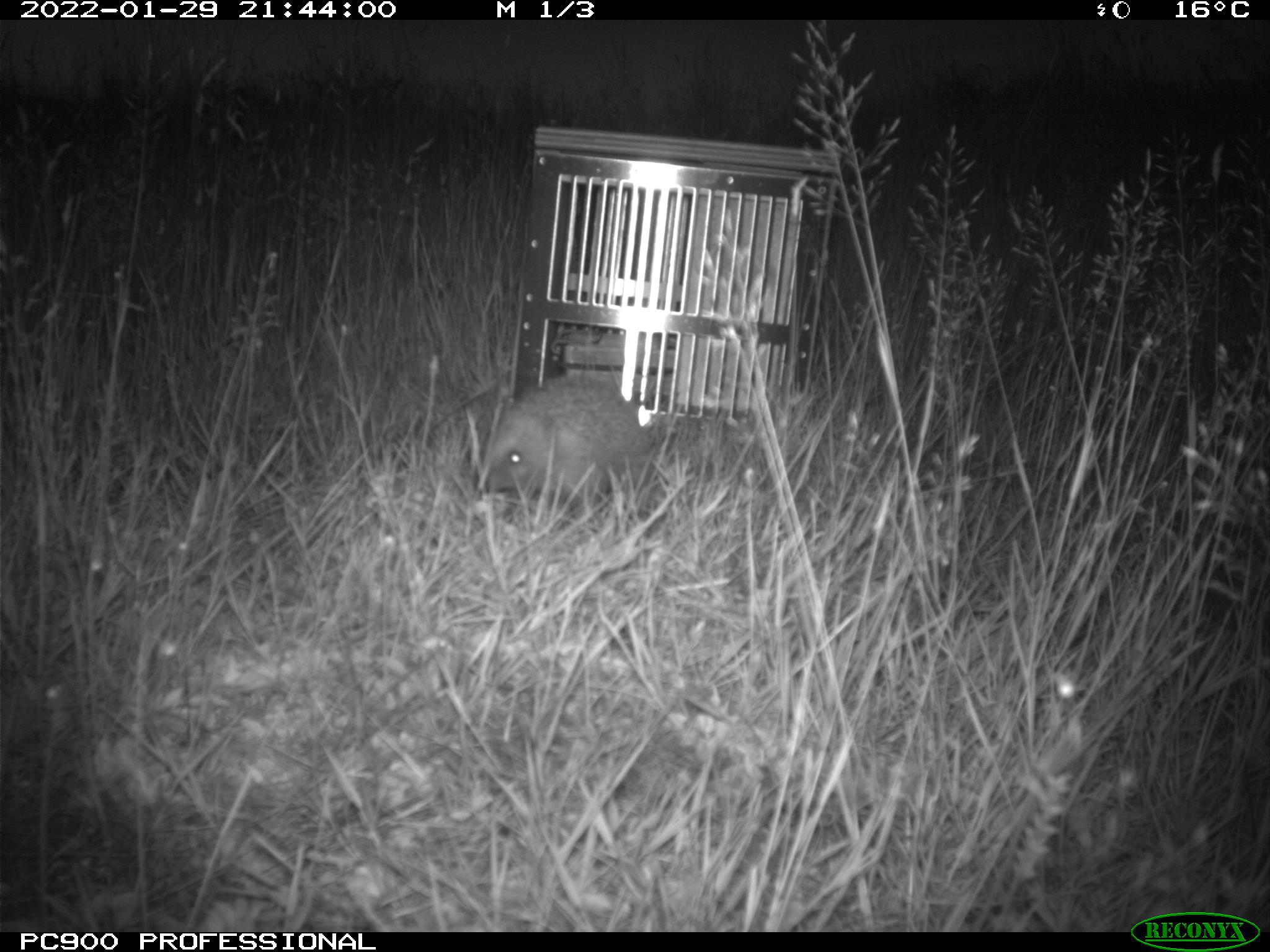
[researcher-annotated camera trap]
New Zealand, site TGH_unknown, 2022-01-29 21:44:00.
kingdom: Animalia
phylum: Chordata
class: Mammalia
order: Eulipotyphla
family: Erinaceidae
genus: Erinaceus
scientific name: Erinaceus europaeus europaeus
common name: european hedgehog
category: hedgehog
Hedgehog (european hedgehog) (Erinaceus europaeus europaeus).